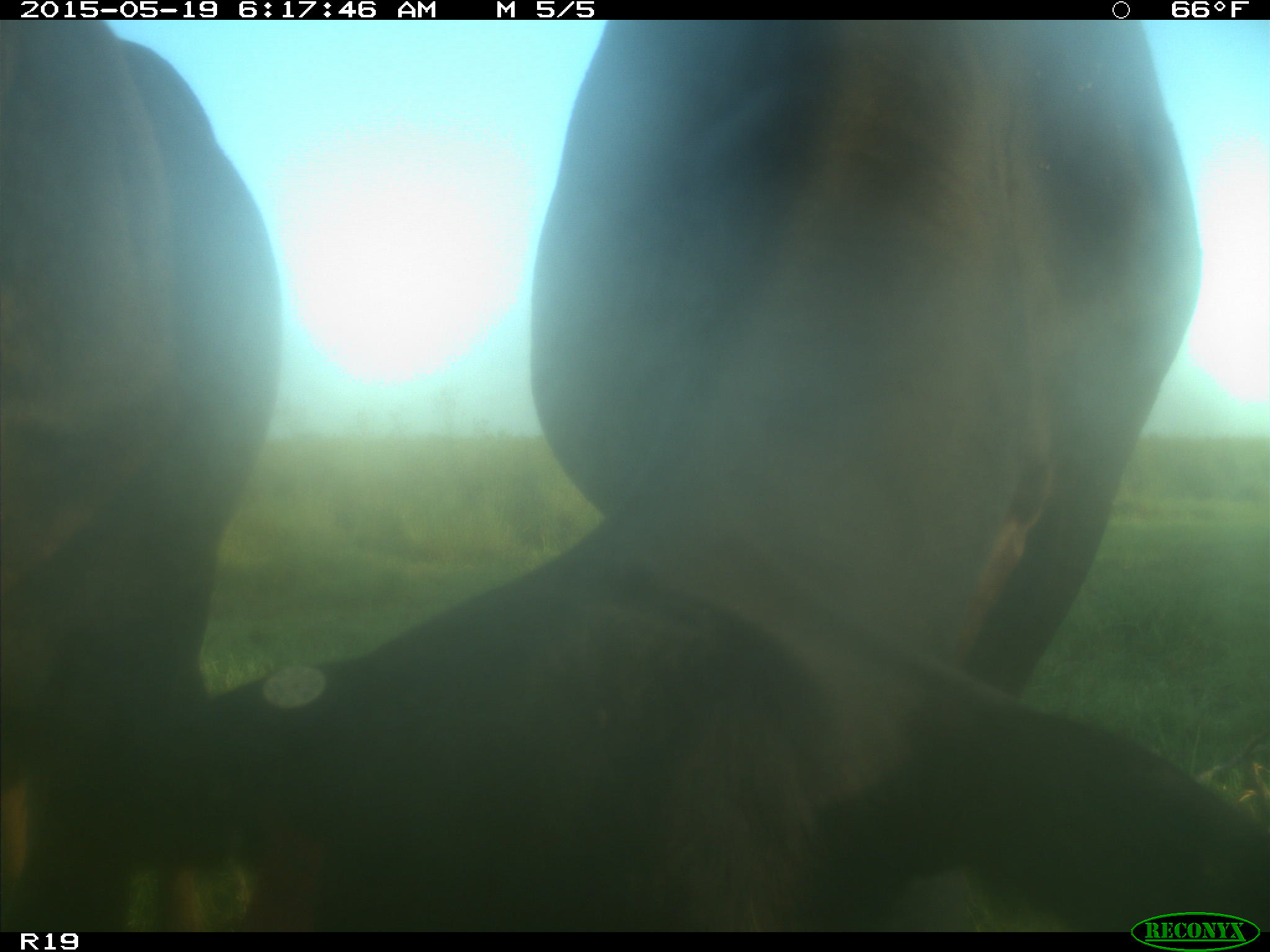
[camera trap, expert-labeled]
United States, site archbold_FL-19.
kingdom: Animalia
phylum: Chordata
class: Mammalia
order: Artiodactyla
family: Bovidae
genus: Bos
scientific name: Bos taurus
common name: domestic cow